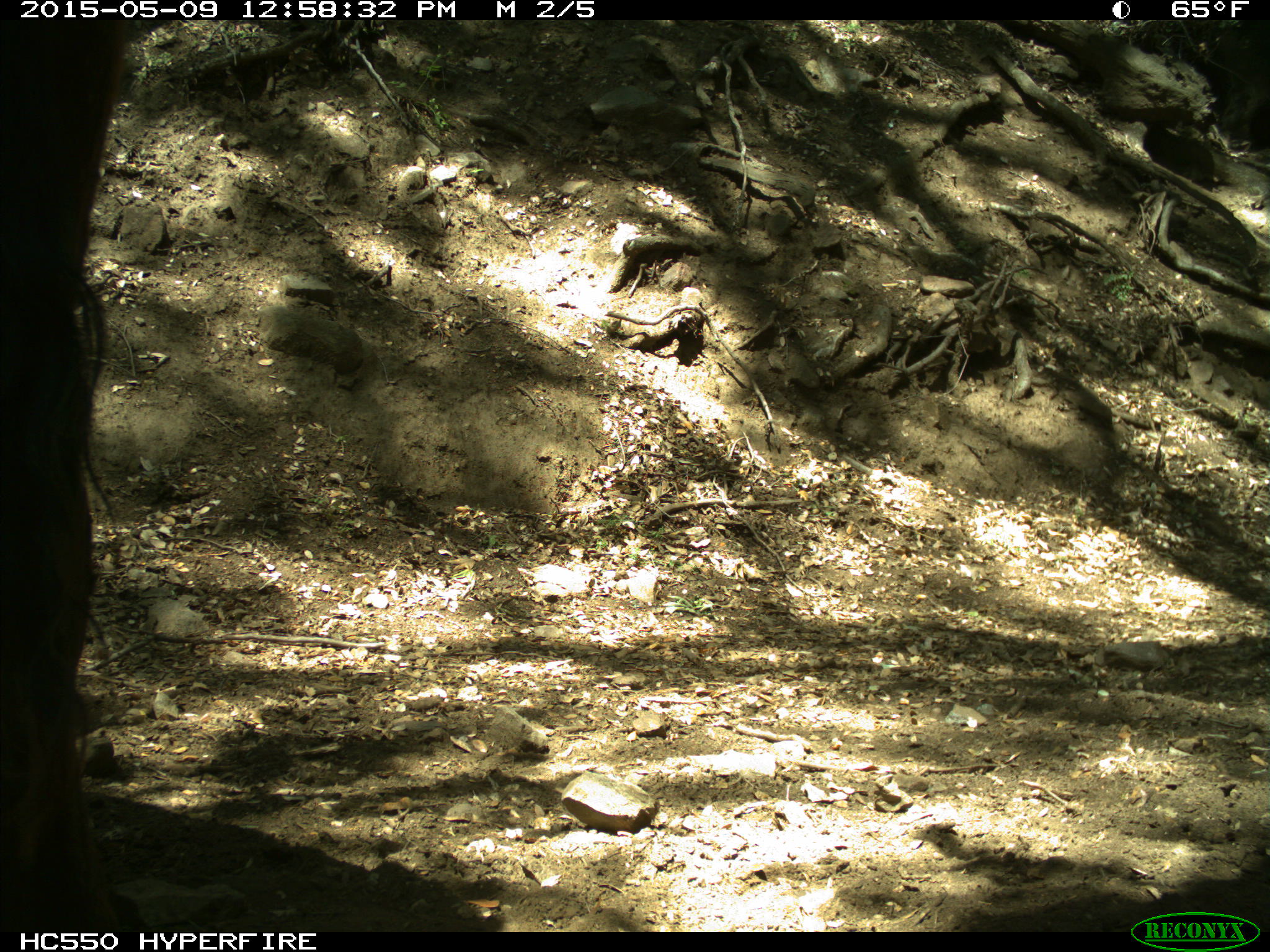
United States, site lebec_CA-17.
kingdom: Animalia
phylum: Chordata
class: Mammalia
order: Artiodactyla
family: Bovidae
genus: Bos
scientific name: Bos taurus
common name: domestic cow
Bos taurus (domestic cow).